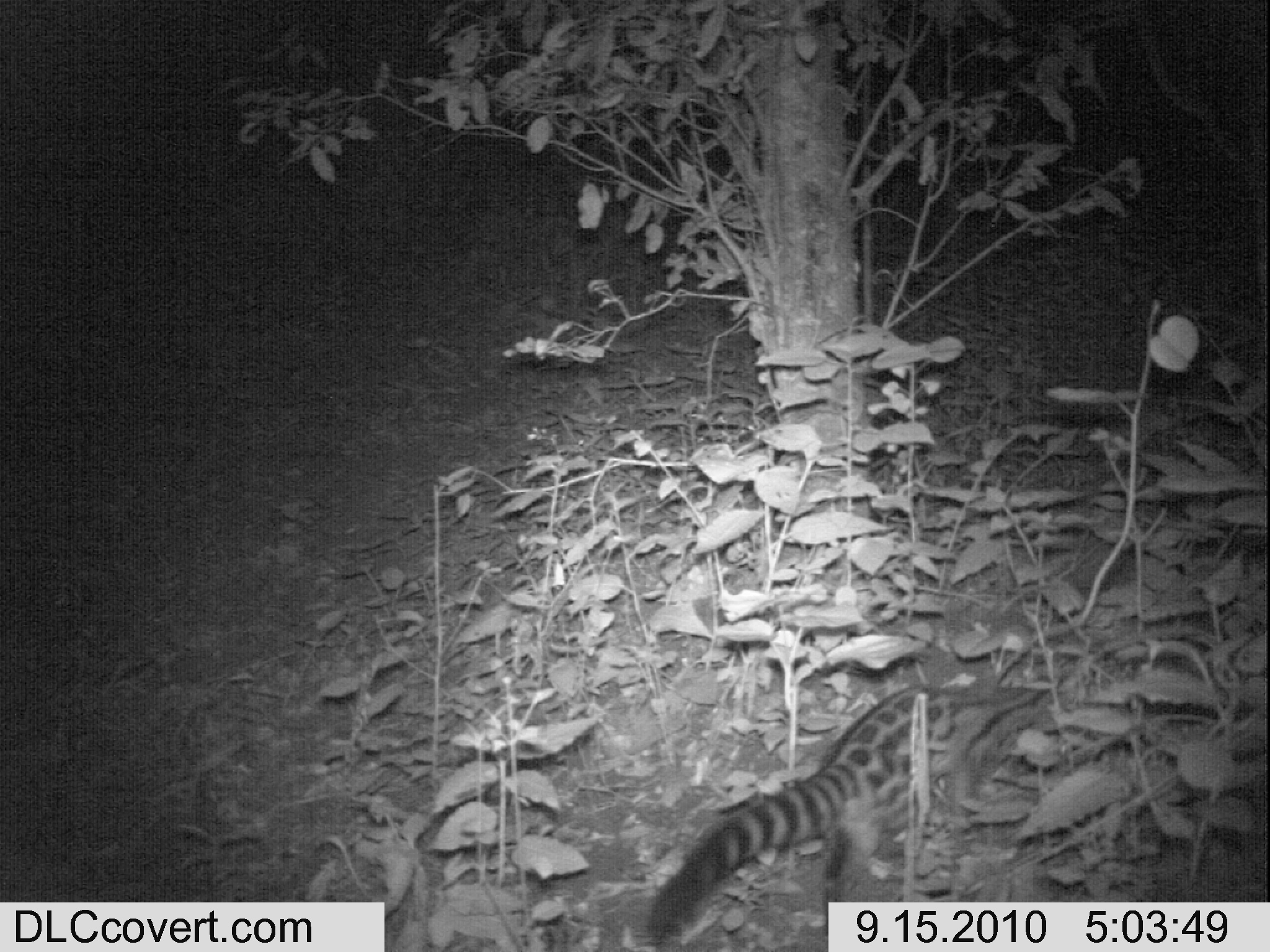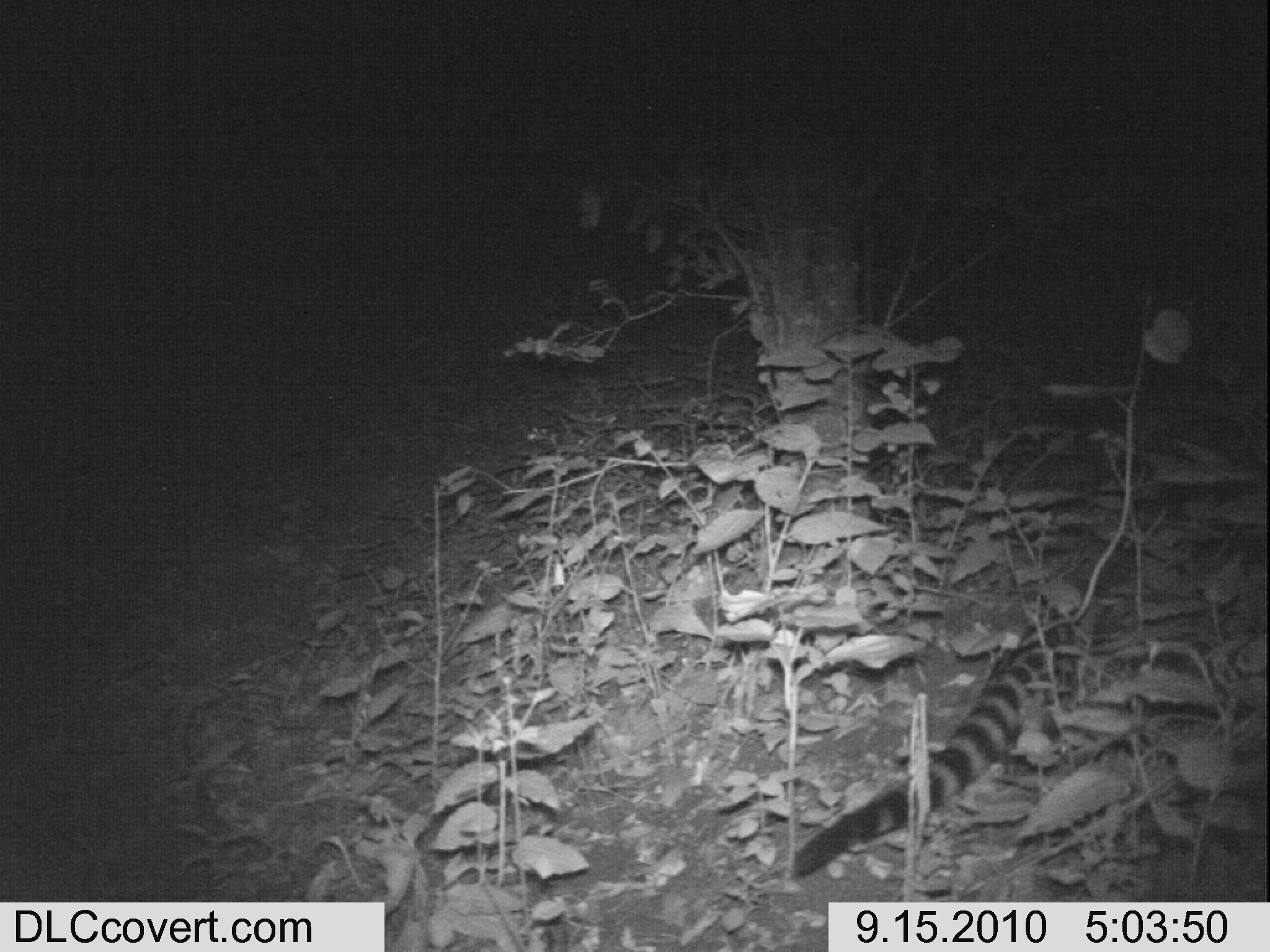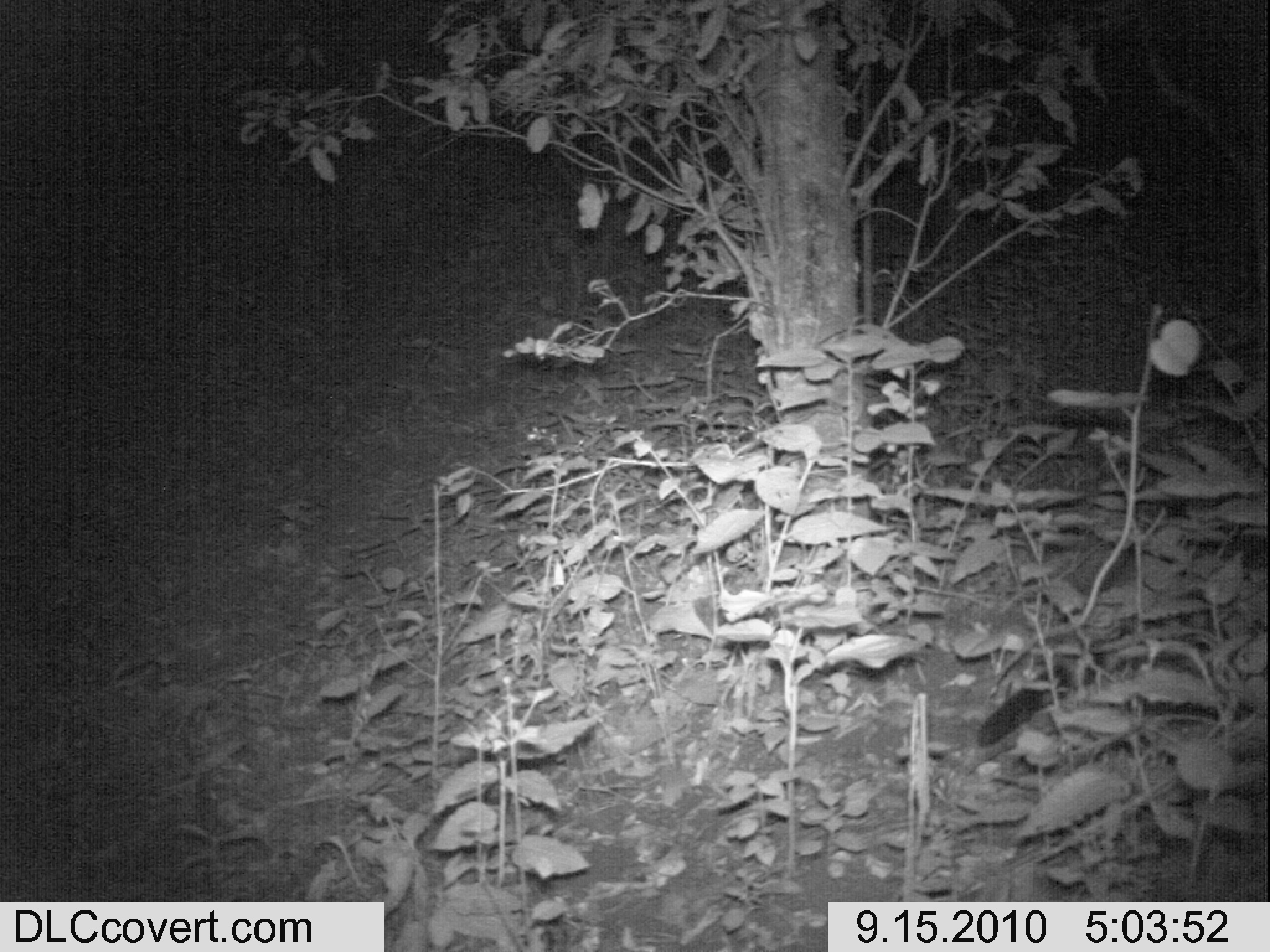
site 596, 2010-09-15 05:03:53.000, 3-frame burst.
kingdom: Animalia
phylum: Chordata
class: Mammalia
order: Carnivora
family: Viverridae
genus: Genetta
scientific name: Genetta genetta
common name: northern small-spotted genet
Genetta genetta (northern small-spotted genet), count 1.